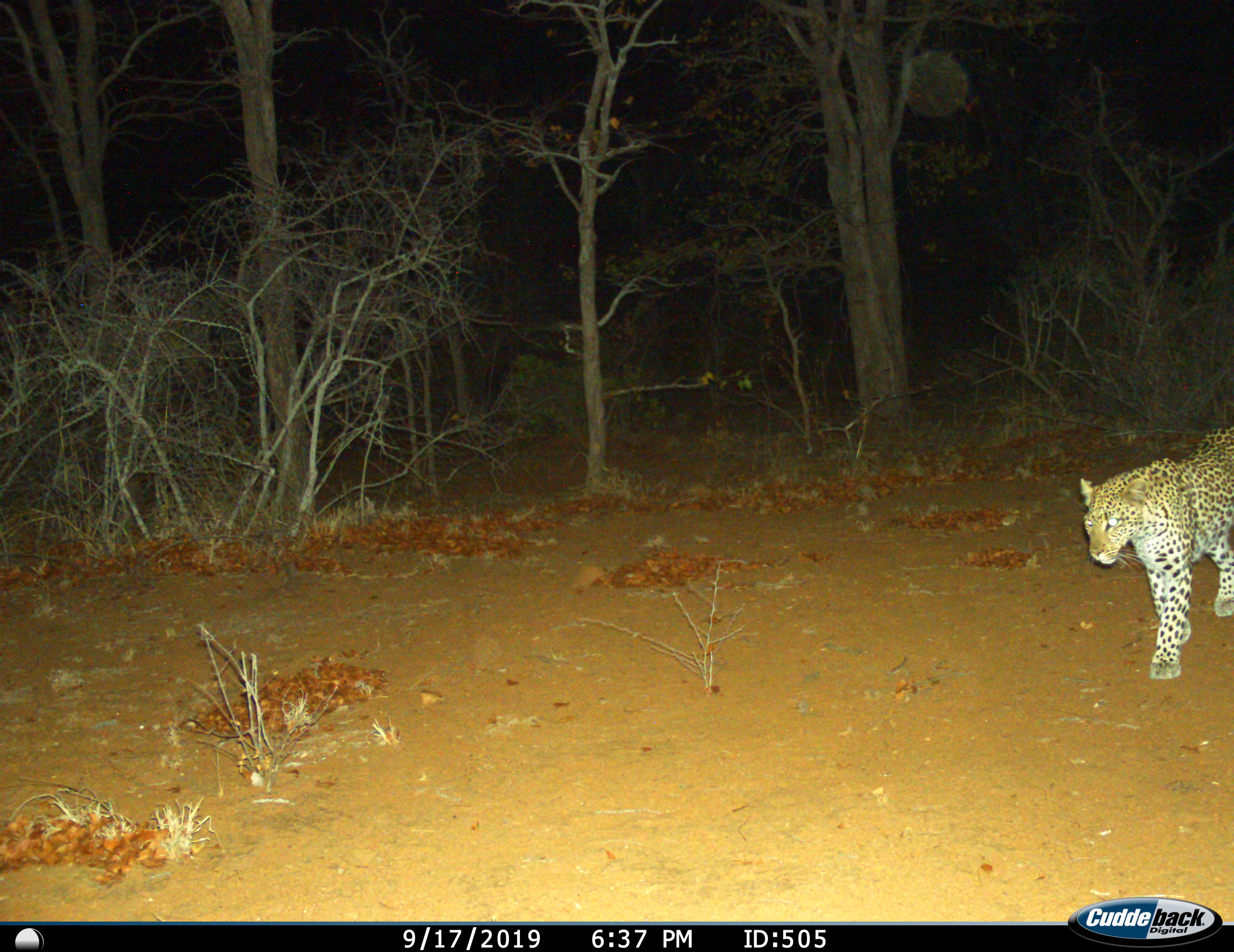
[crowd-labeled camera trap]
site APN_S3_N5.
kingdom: Animalia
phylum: Chordata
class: Mammalia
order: Carnivora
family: Felidae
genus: Panthera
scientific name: Panthera pardus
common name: leopard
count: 1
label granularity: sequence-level